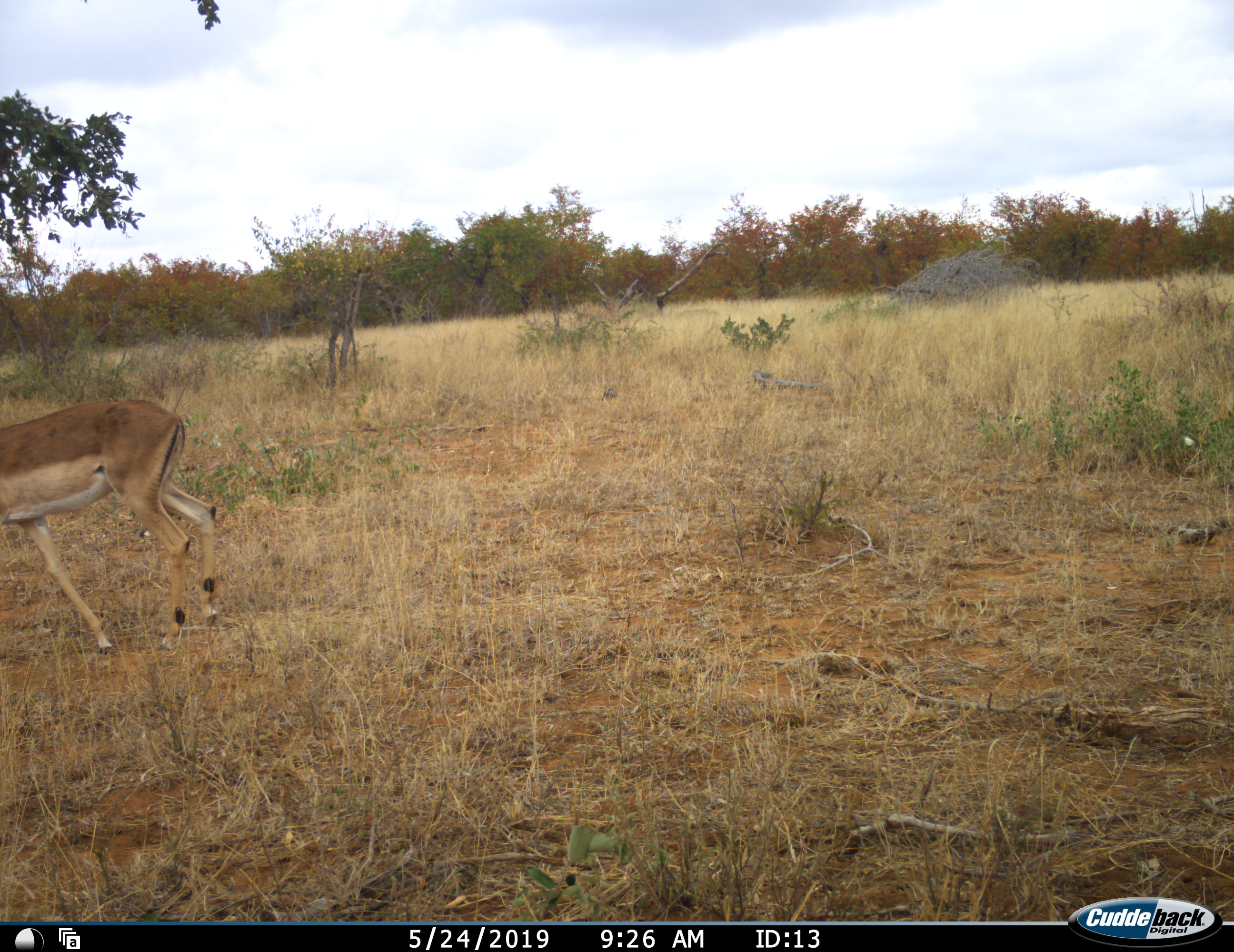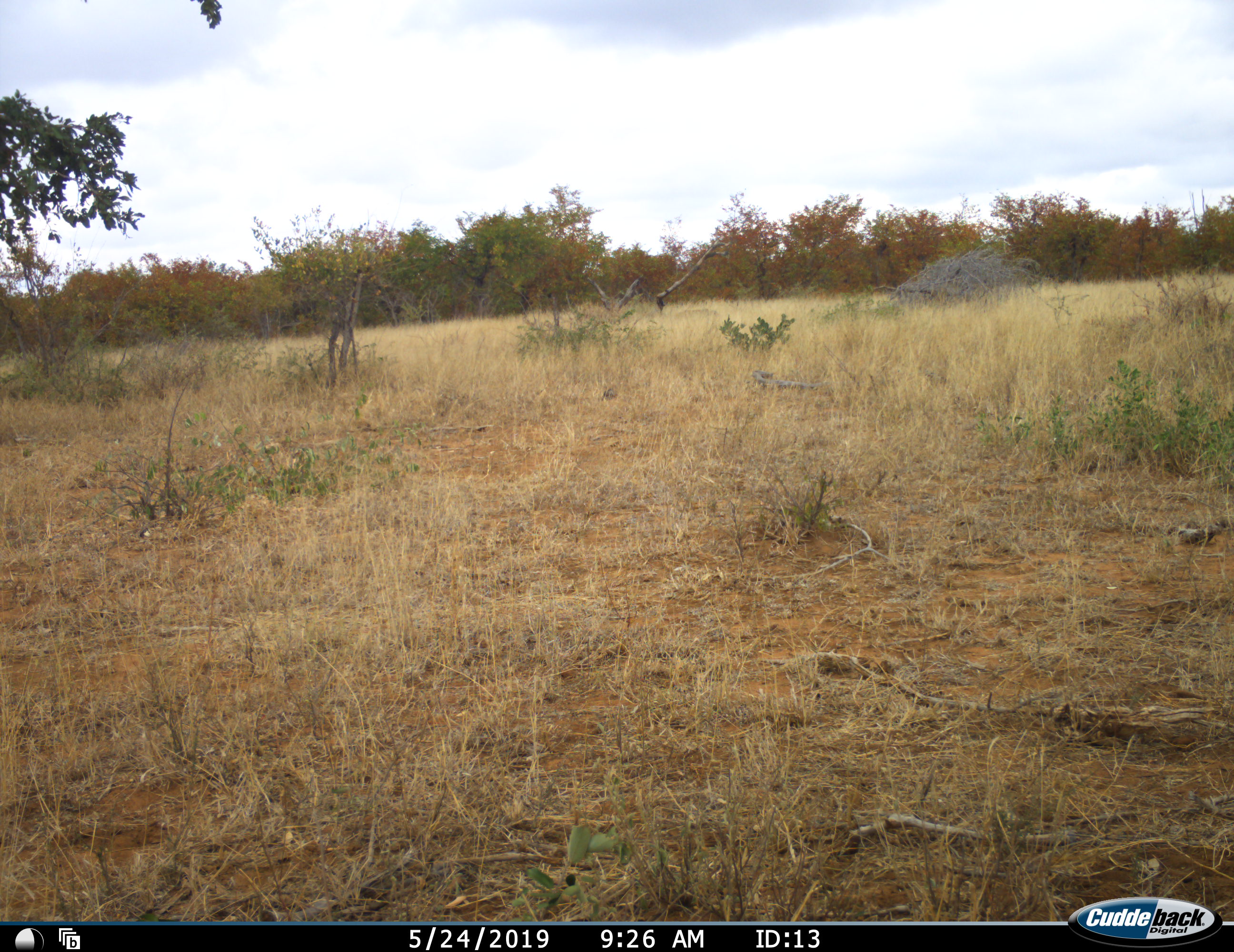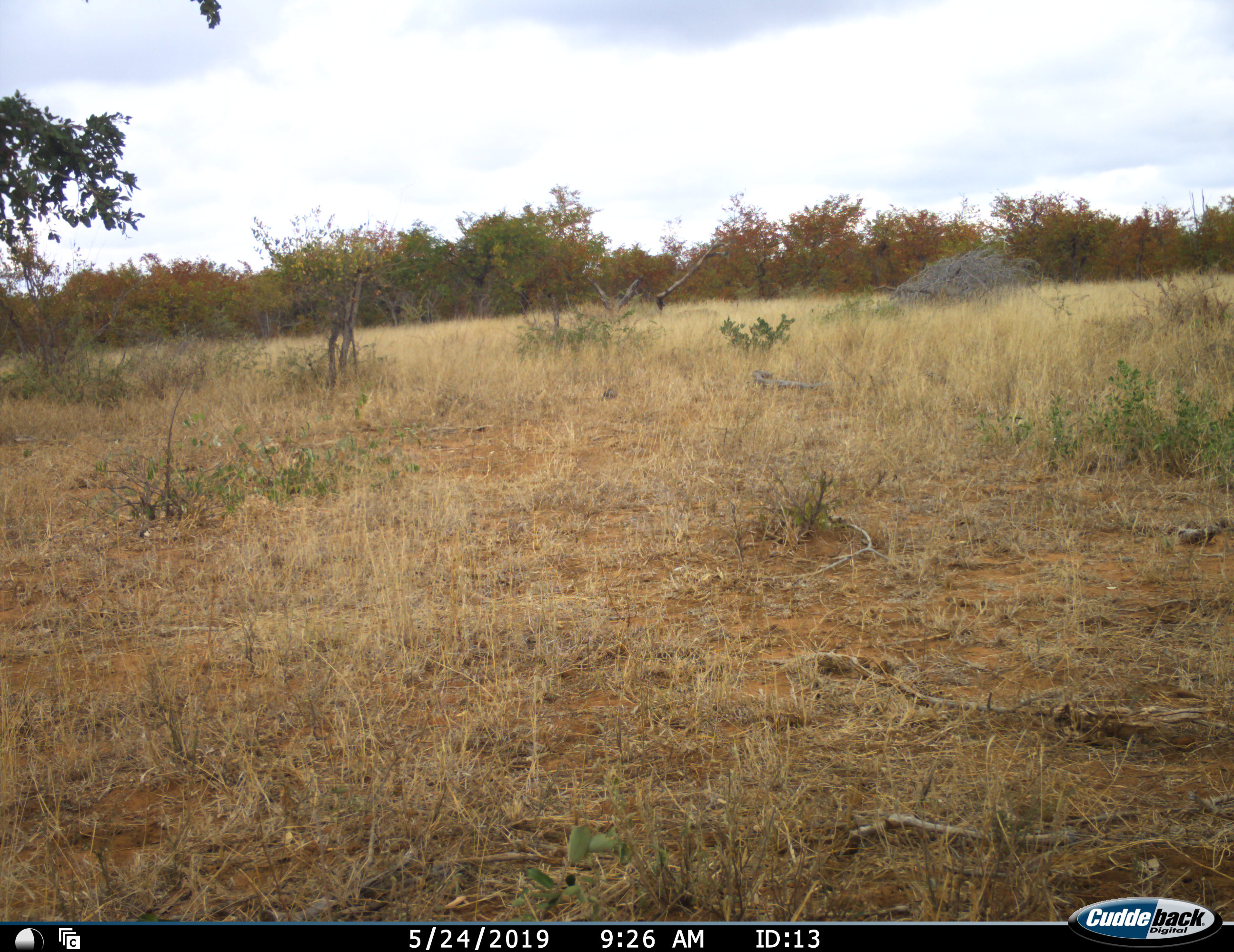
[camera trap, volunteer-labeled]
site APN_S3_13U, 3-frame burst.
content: unidentified animal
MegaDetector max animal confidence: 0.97